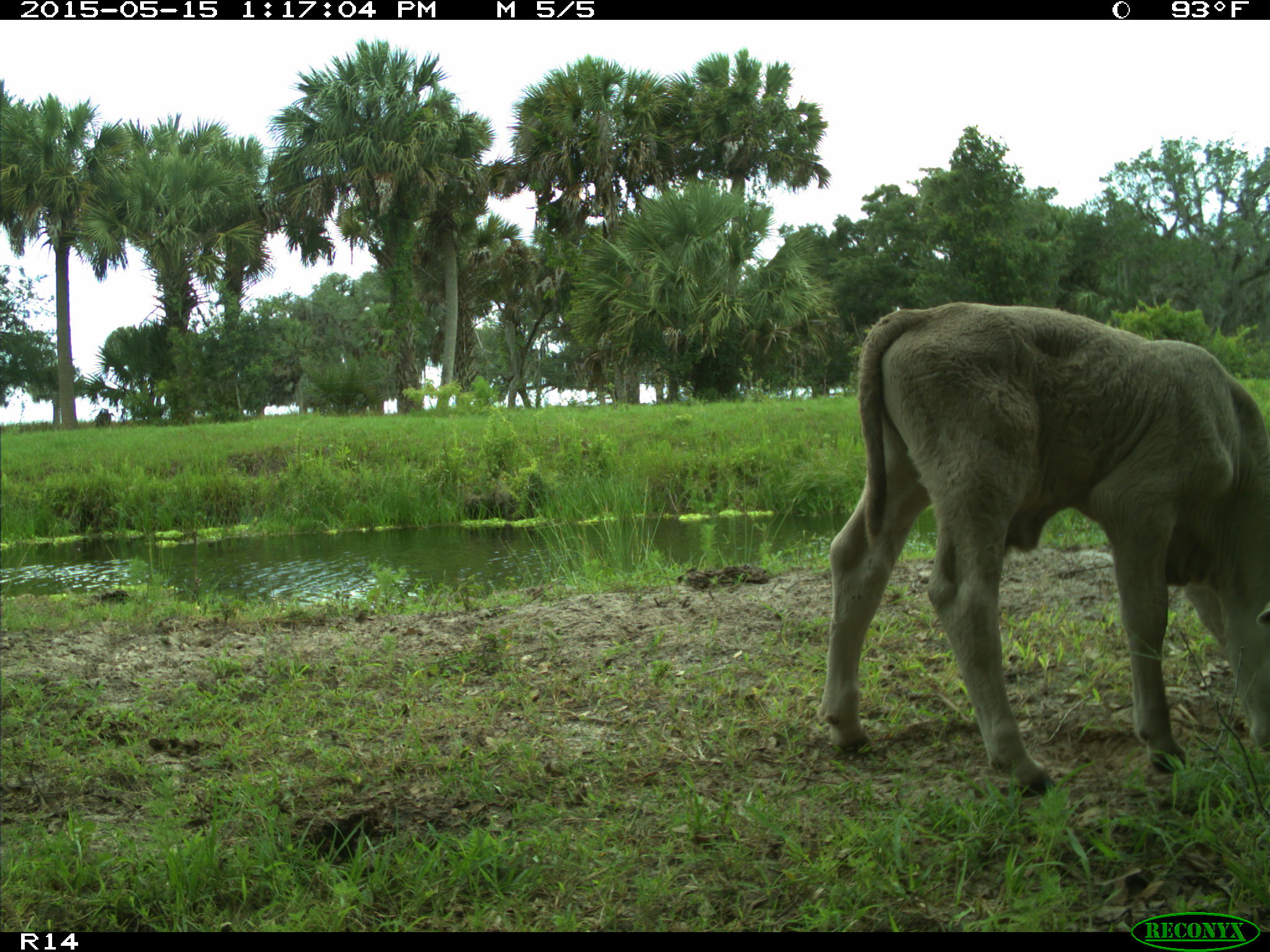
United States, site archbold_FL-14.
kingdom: Animalia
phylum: Chordata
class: Mammalia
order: Artiodactyla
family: Bovidae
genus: Bos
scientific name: Bos taurus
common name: domestic cow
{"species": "Bos taurus (domestic cow)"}